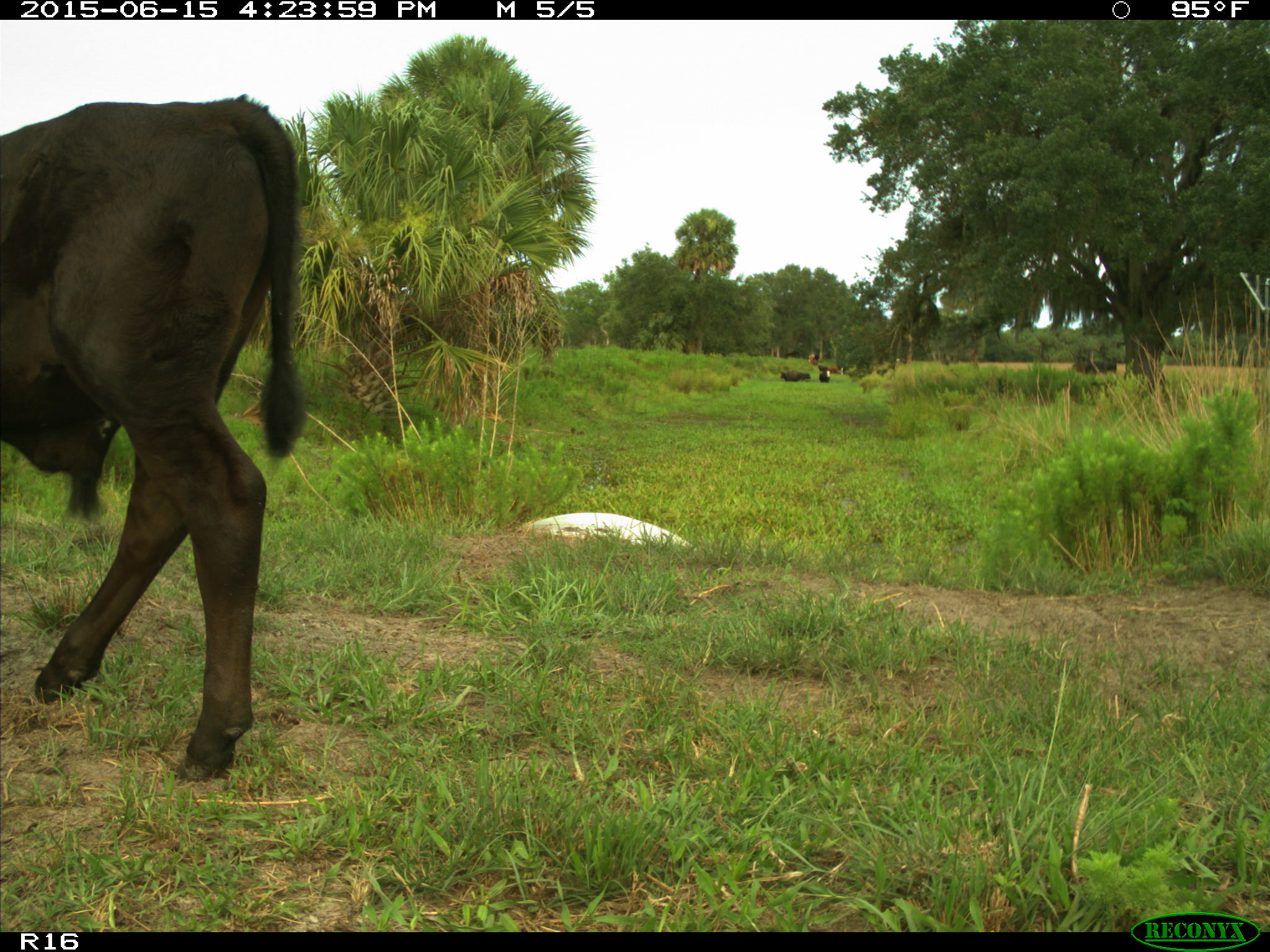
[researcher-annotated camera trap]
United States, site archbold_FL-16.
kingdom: Animalia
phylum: Chordata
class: Mammalia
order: Artiodactyla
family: Bovidae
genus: Bos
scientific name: Bos taurus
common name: domestic cow